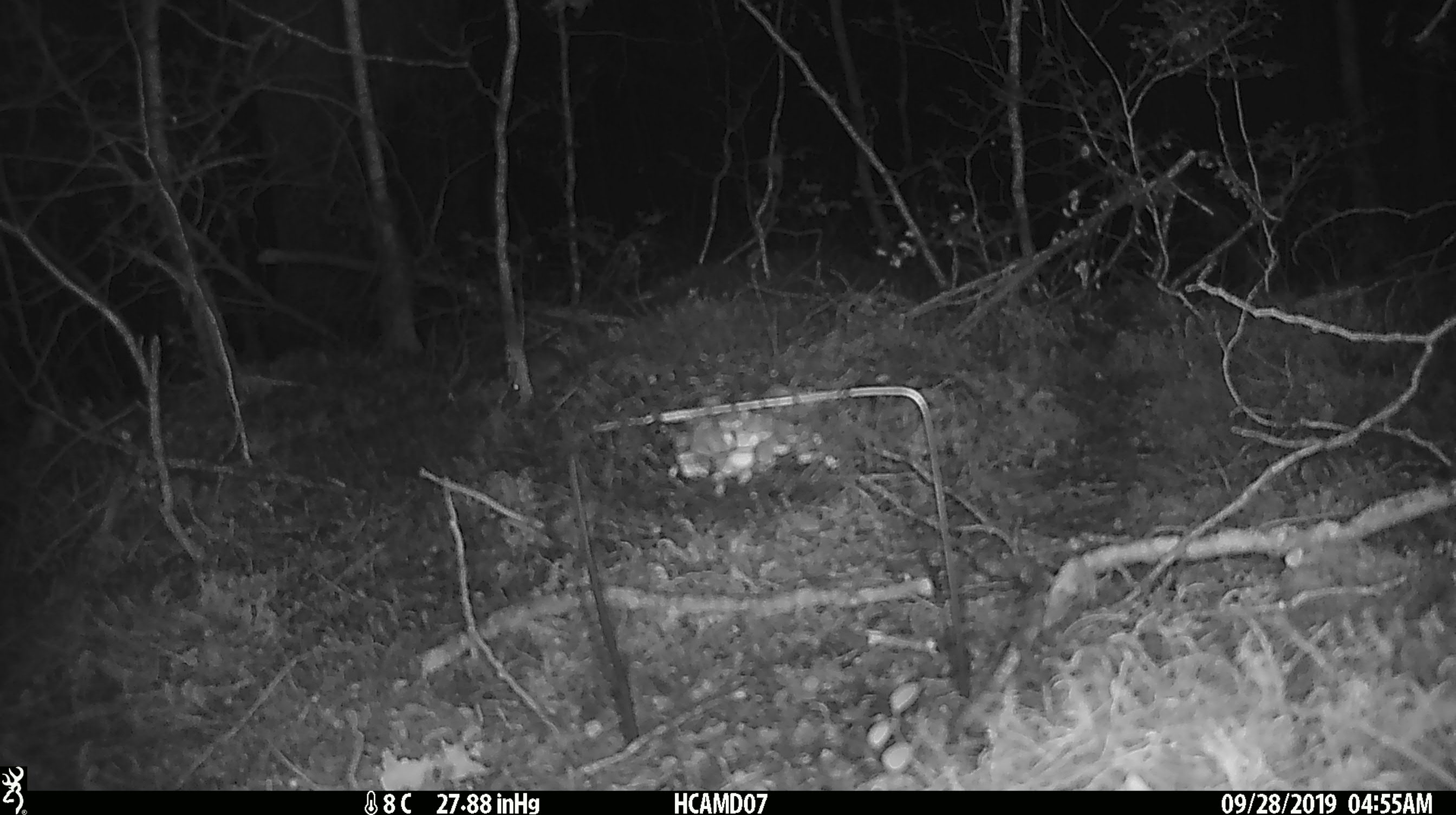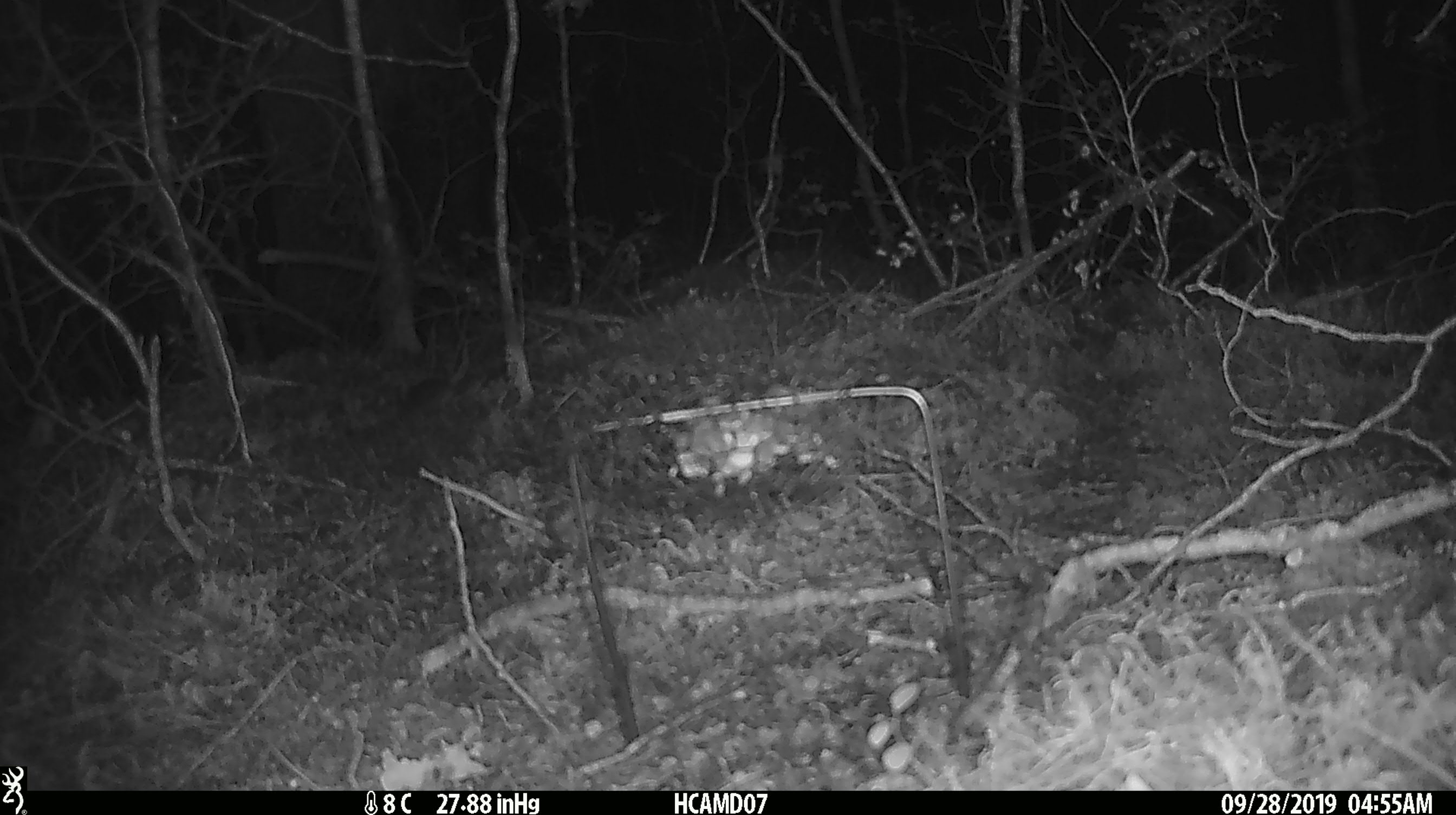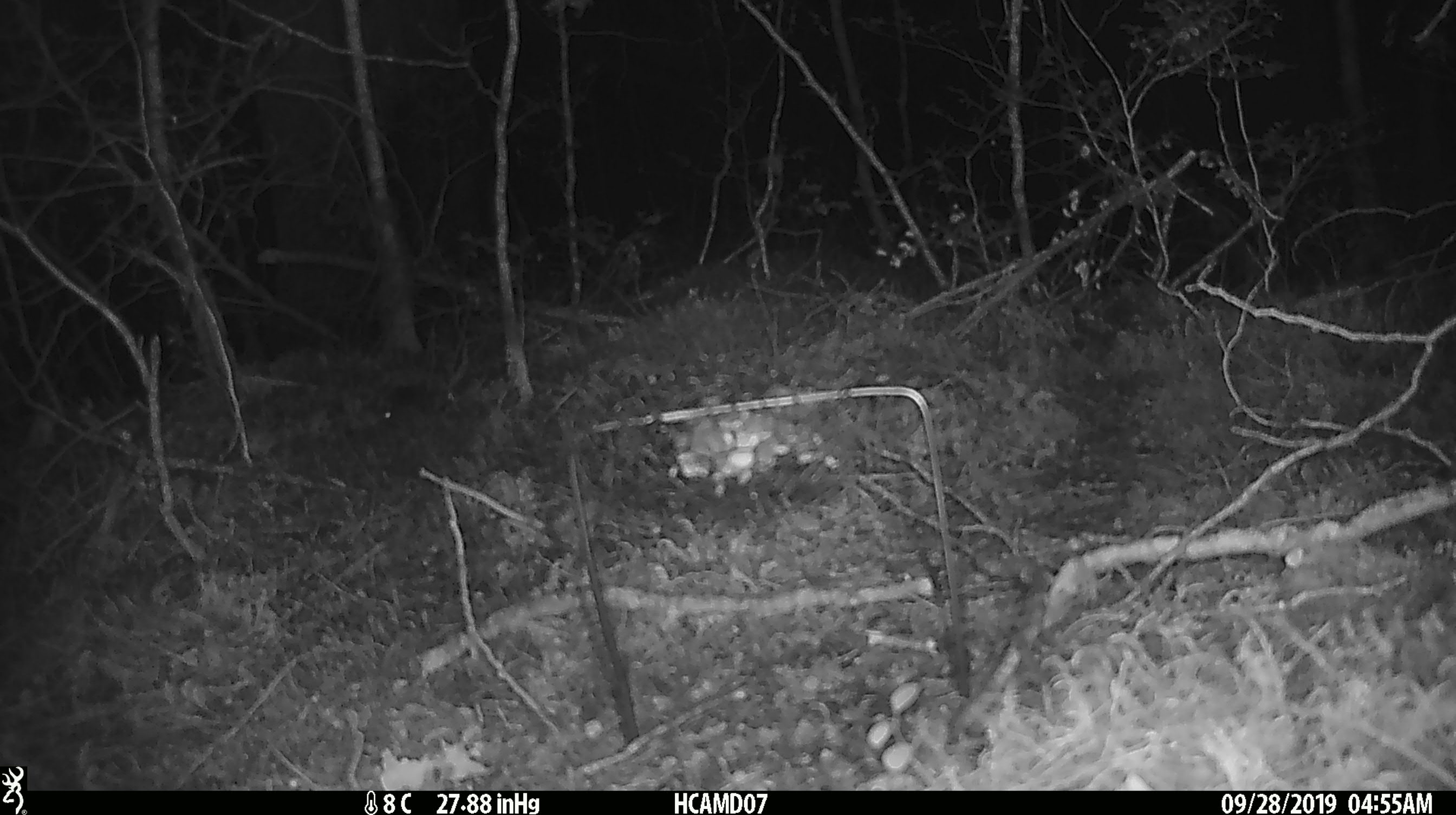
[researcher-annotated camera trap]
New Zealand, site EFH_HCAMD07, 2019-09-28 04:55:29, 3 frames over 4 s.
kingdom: Animalia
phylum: Chordata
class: Mammalia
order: Rodentia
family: Muridae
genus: Mus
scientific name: Mus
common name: mouse